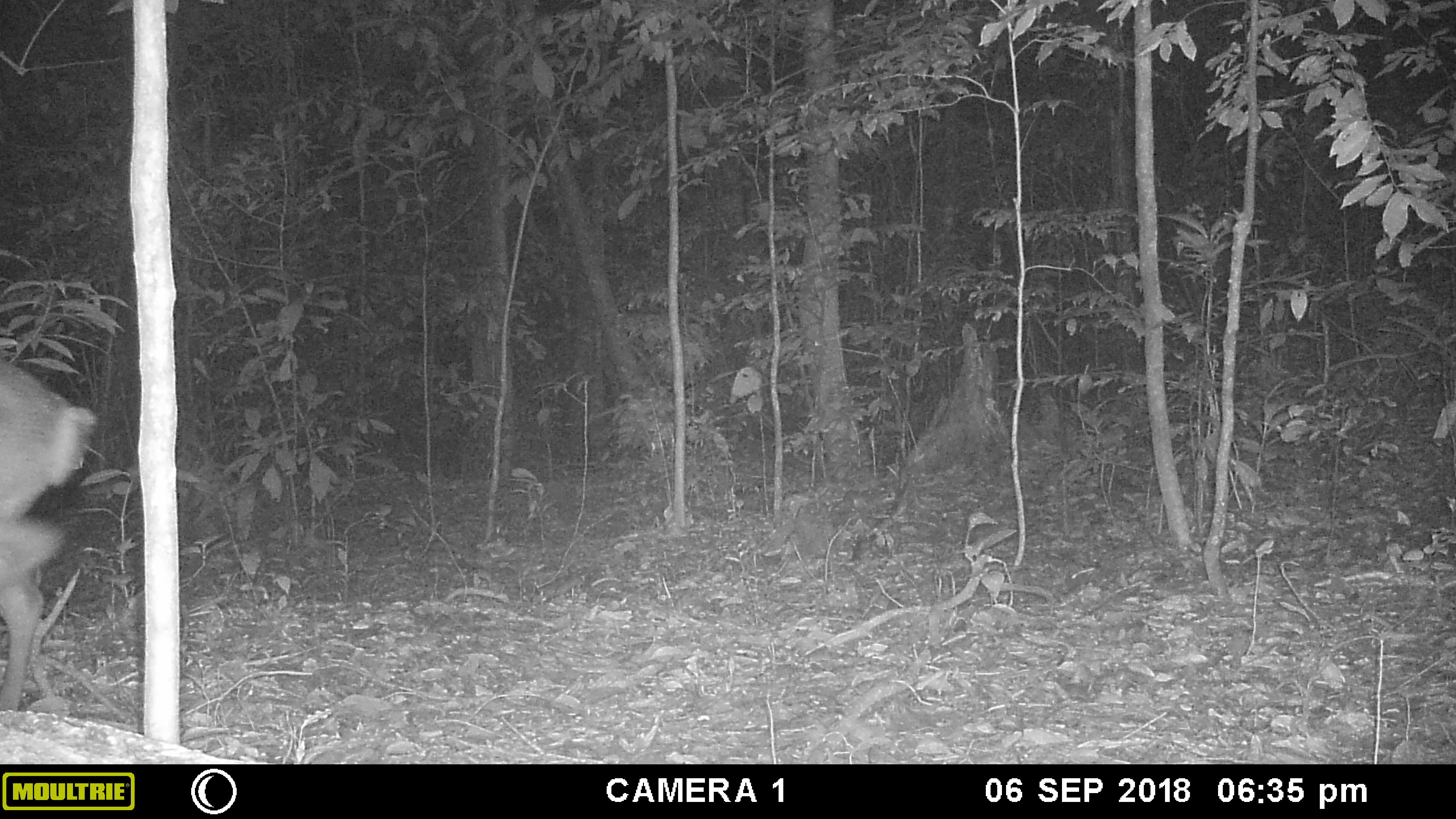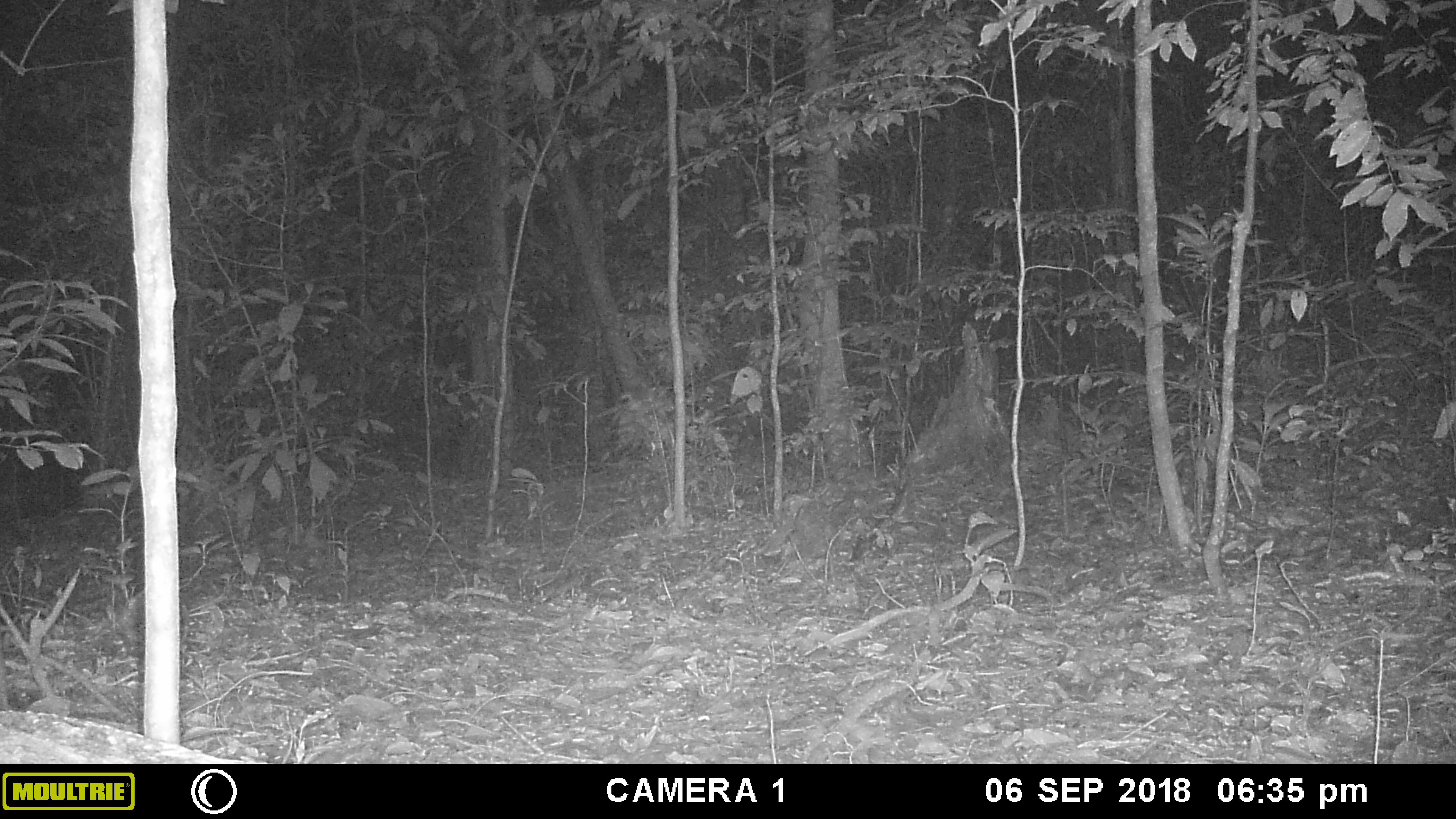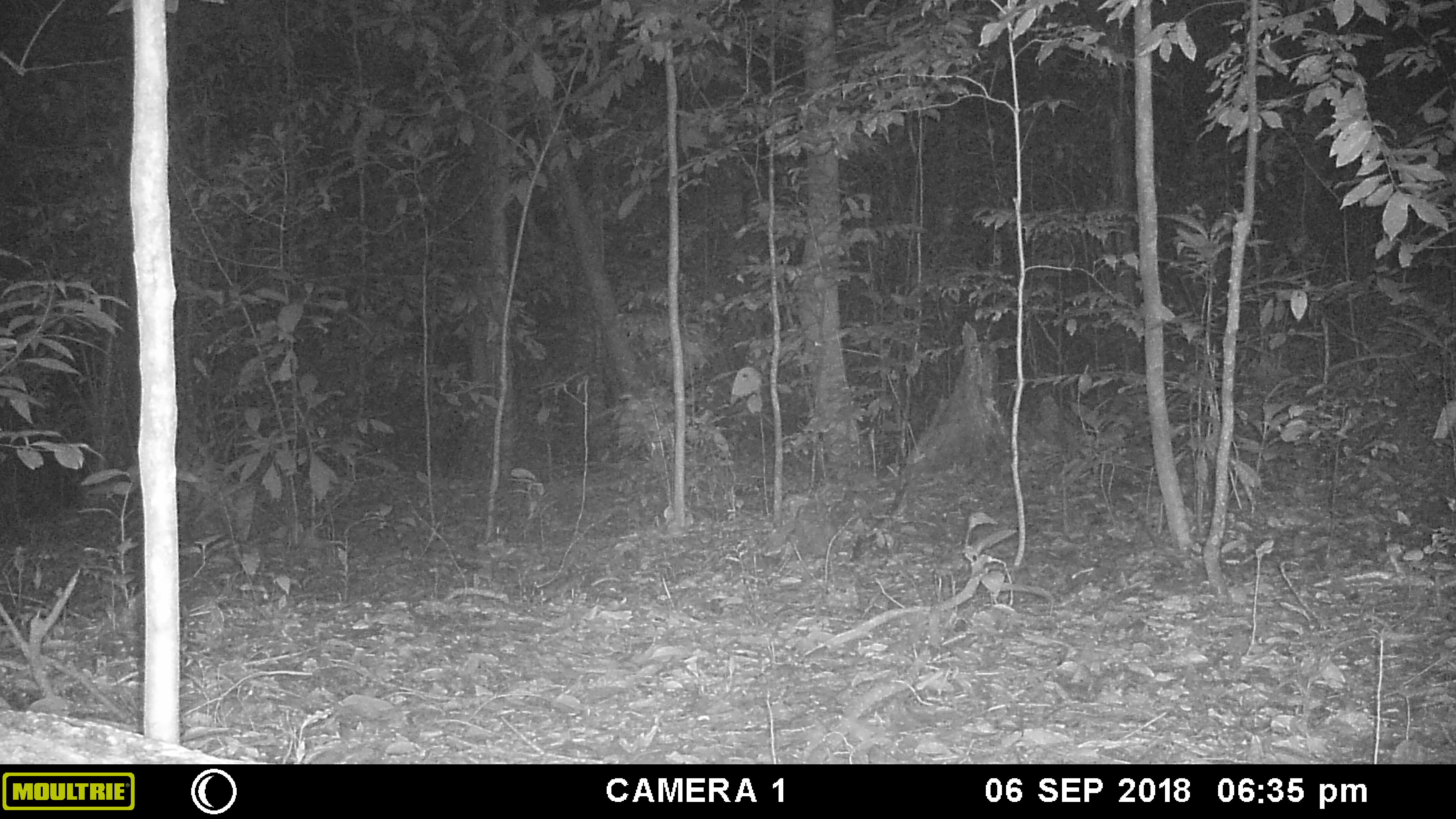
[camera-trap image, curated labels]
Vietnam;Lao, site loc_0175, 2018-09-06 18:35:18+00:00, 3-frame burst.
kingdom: Animalia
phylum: Chordata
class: Mammalia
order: Artiodactyla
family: Cervidae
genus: Muntiacus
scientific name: Muntiacus vuquangensis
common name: large-antlered muntjac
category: large antlered muntjac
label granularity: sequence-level